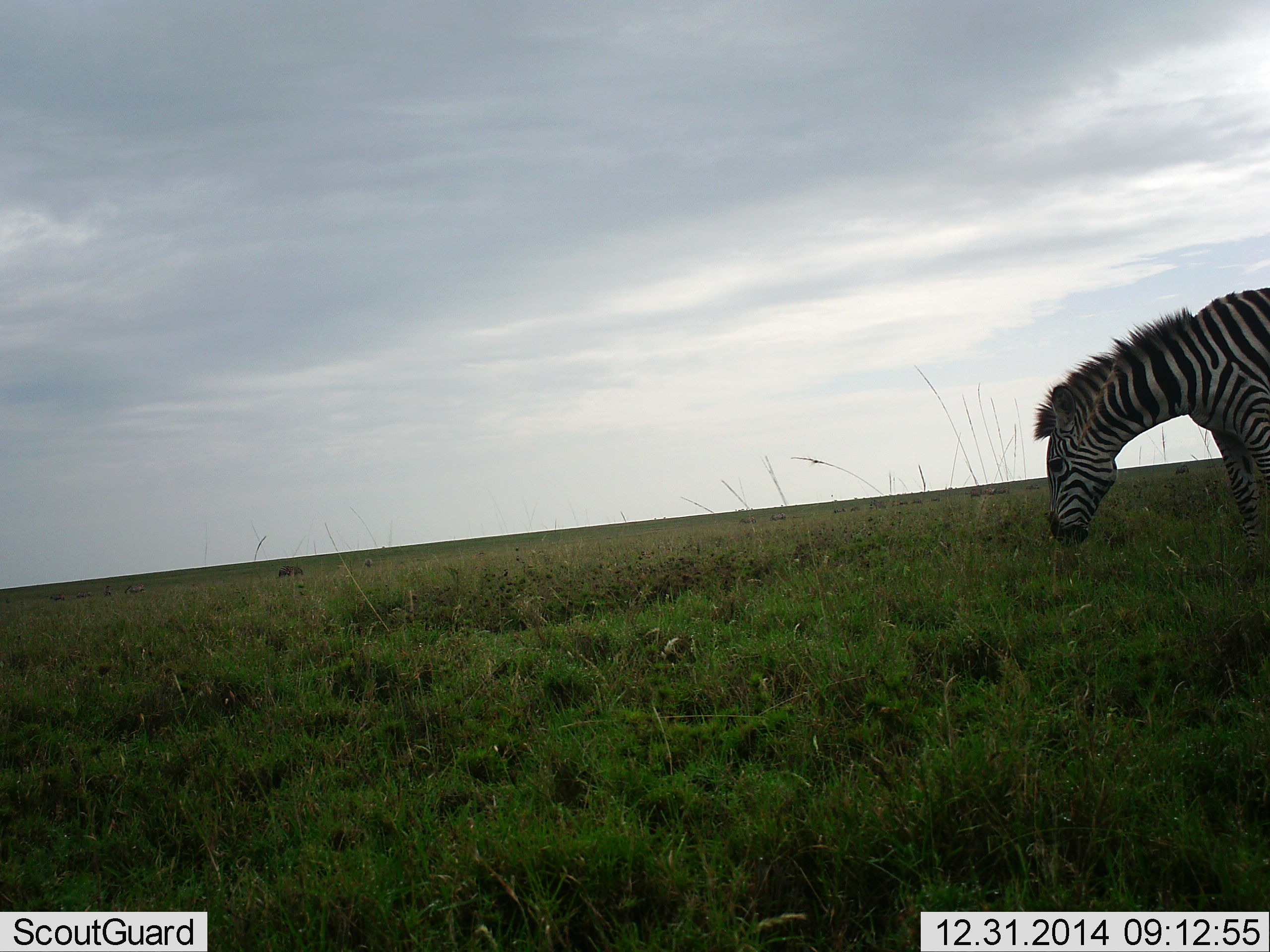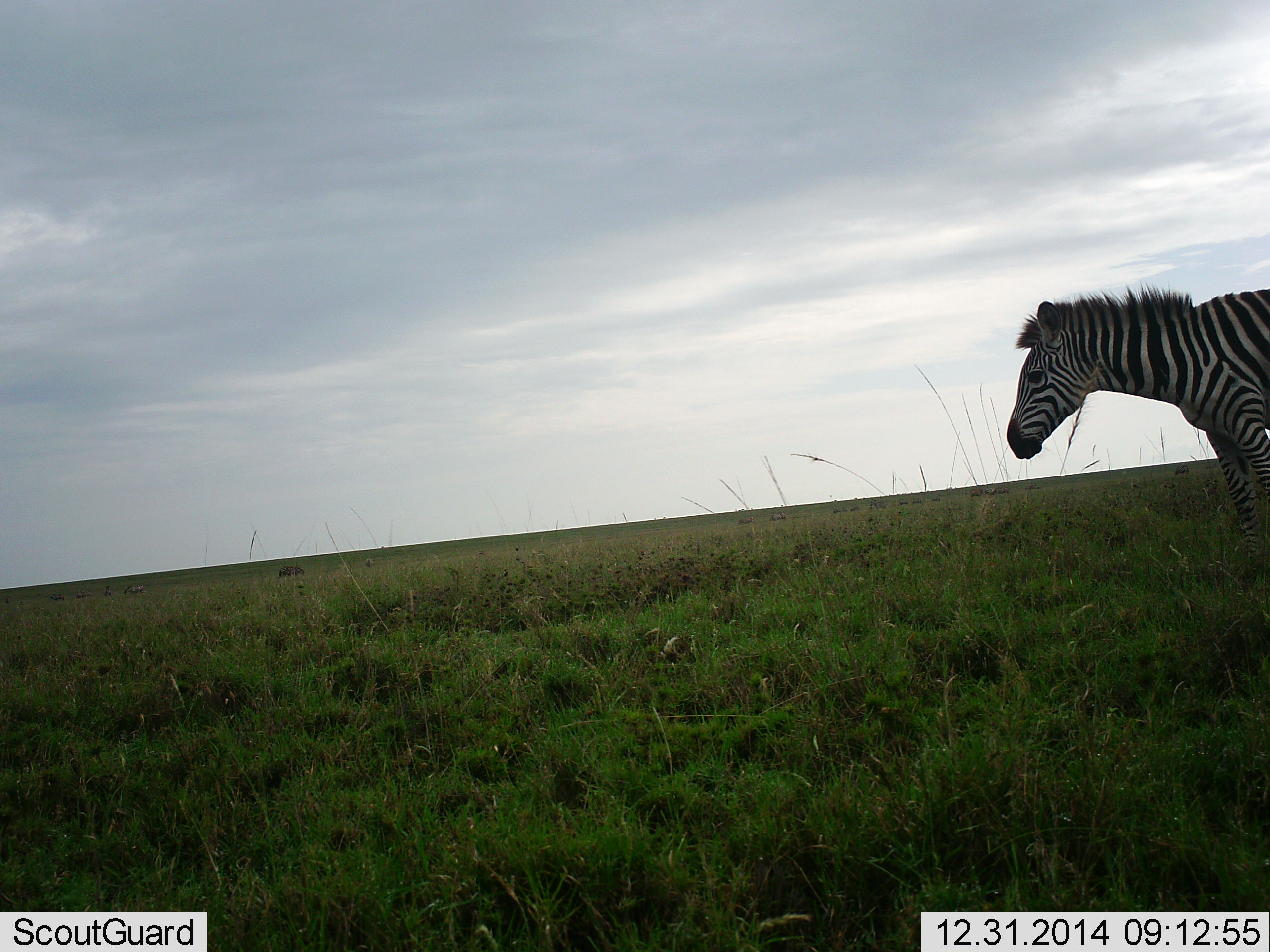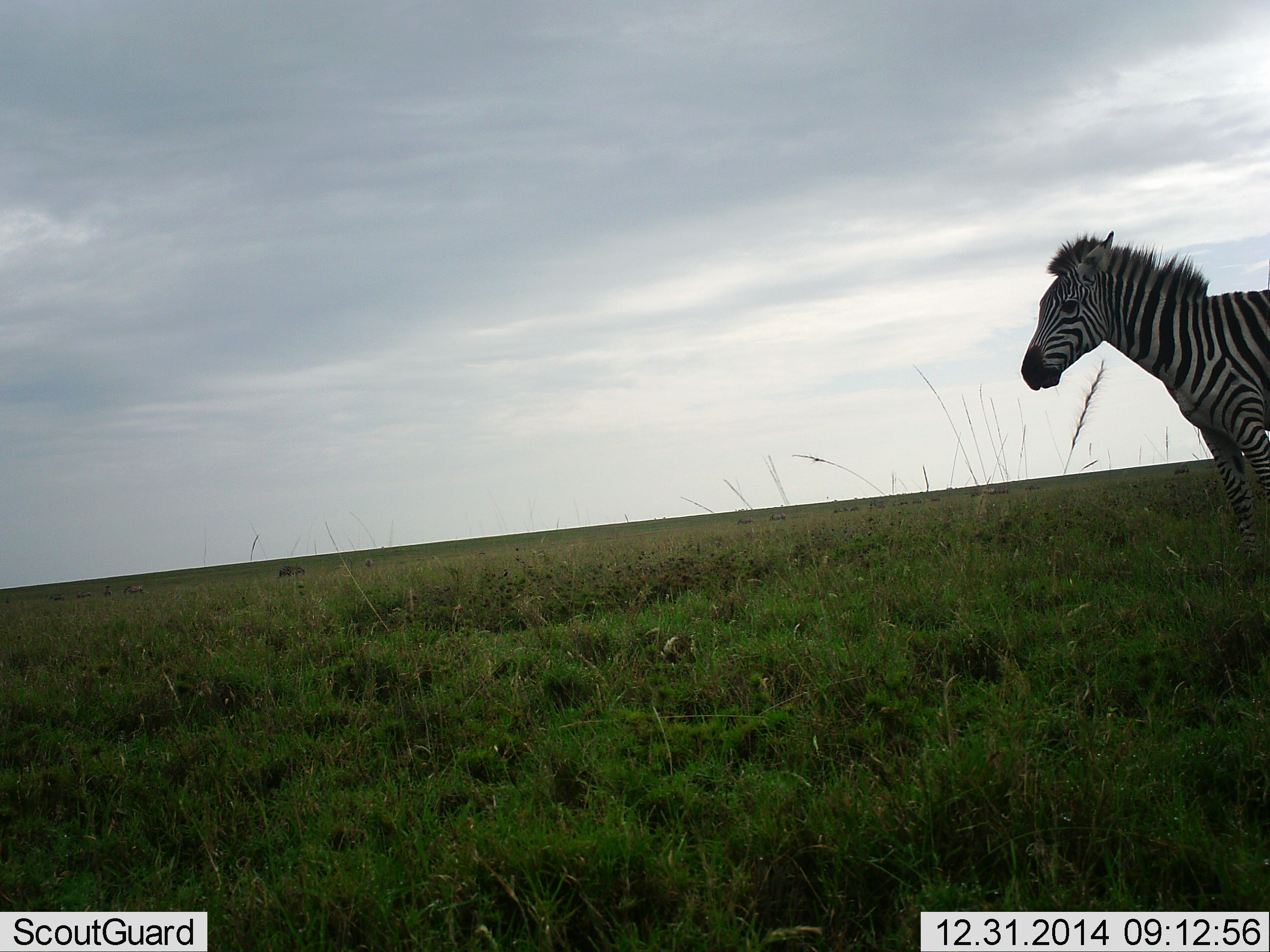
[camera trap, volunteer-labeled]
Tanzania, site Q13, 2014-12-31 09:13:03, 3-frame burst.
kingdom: Animalia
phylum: Chordata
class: Mammalia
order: Perissodactyla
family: Equidae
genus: Equus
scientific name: Equus quagga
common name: plains zebra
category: zebra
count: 1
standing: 55%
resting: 0%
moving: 18%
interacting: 0%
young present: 0%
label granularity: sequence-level